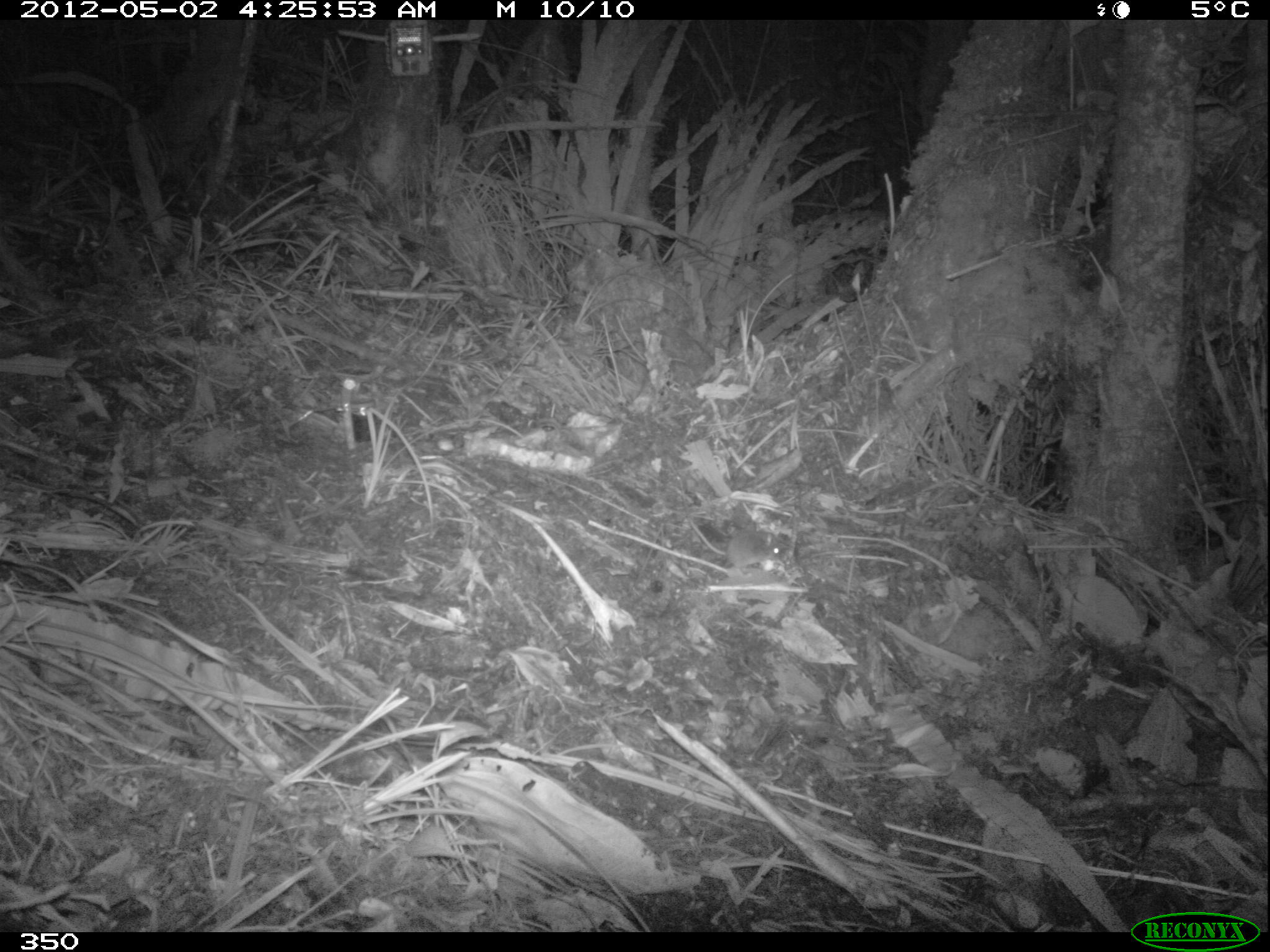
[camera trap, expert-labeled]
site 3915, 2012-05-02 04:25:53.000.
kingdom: Animalia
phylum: Chordata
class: Mammalia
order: Rodentia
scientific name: Rodentia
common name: rodents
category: unknown rodent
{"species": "unknown rodent (rodents) (Rodentia)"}